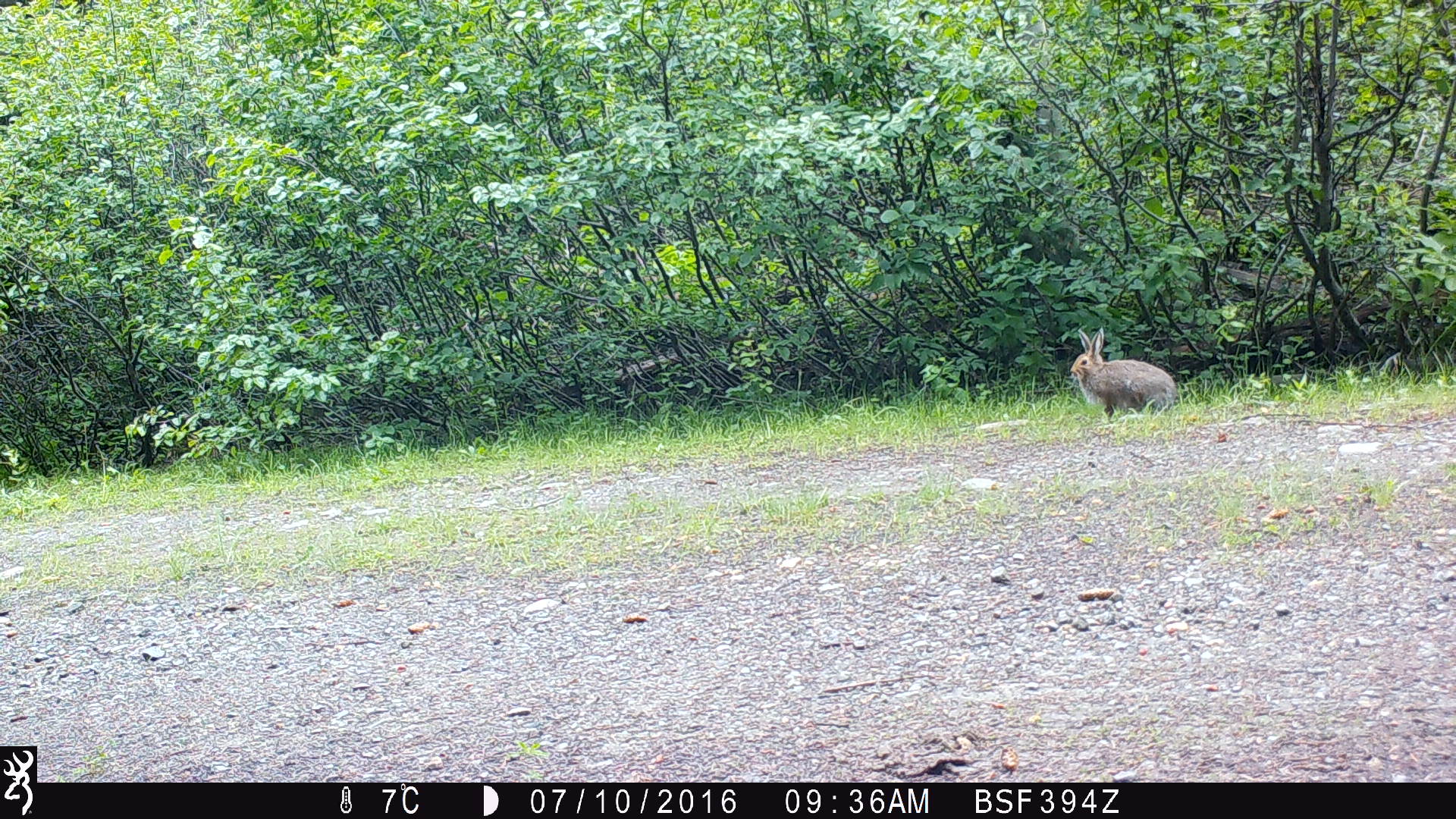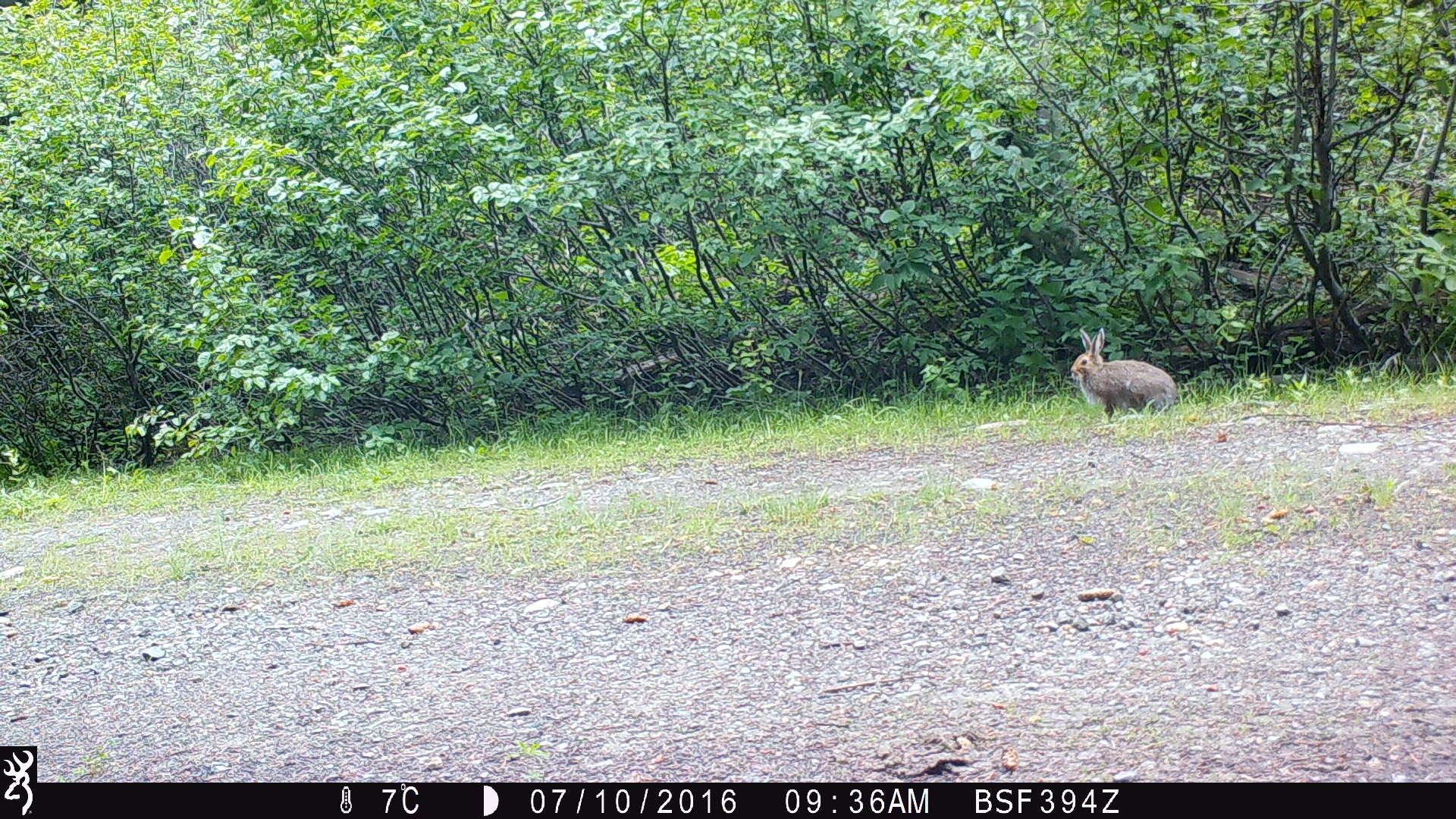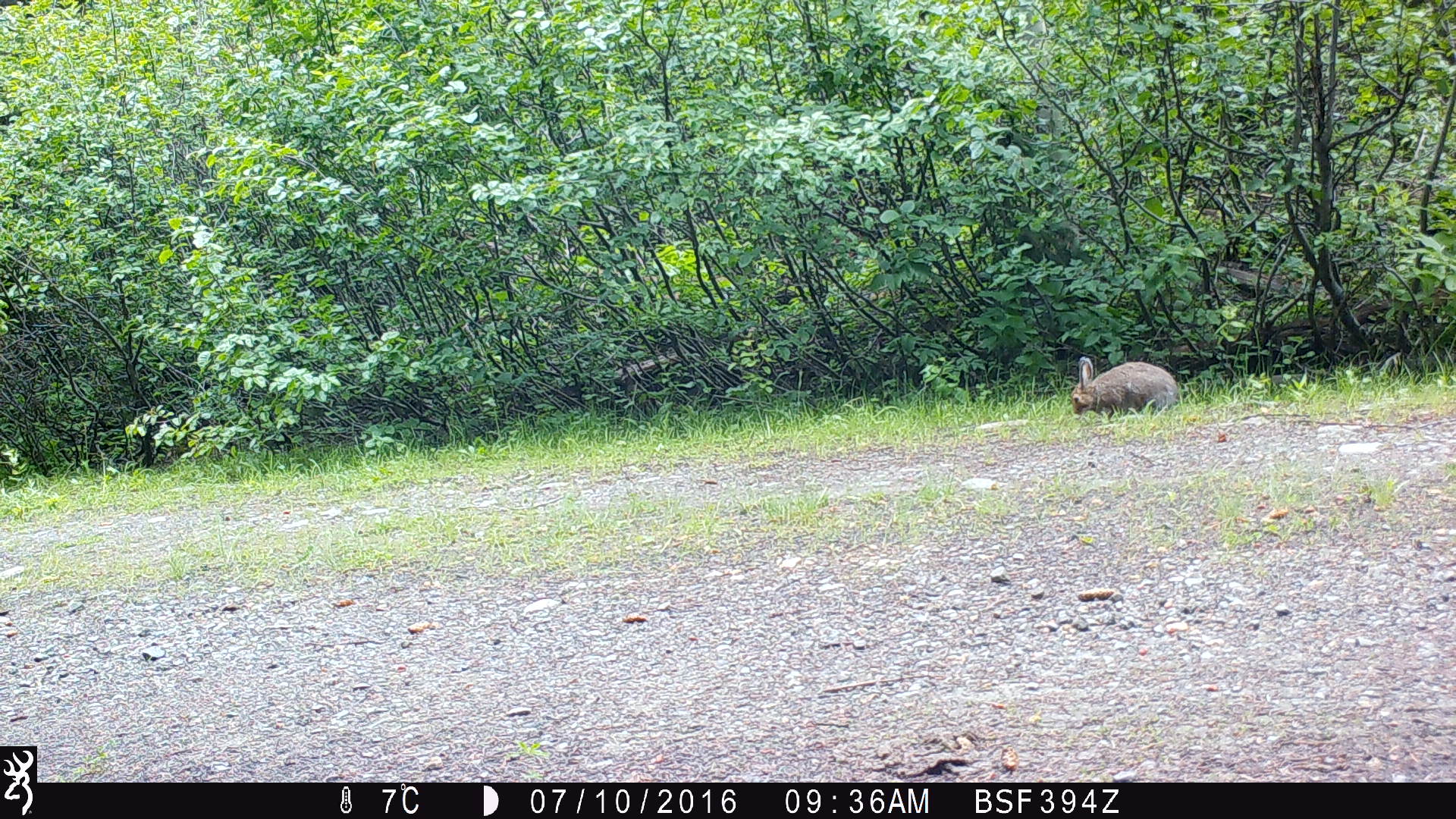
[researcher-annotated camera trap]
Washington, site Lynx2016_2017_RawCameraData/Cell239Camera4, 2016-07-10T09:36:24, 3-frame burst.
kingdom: Animalia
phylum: Chordata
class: Mammalia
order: Lagomorpha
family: Leporidae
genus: Lepus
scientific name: Lepus americanus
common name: snowshoe hare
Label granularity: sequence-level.